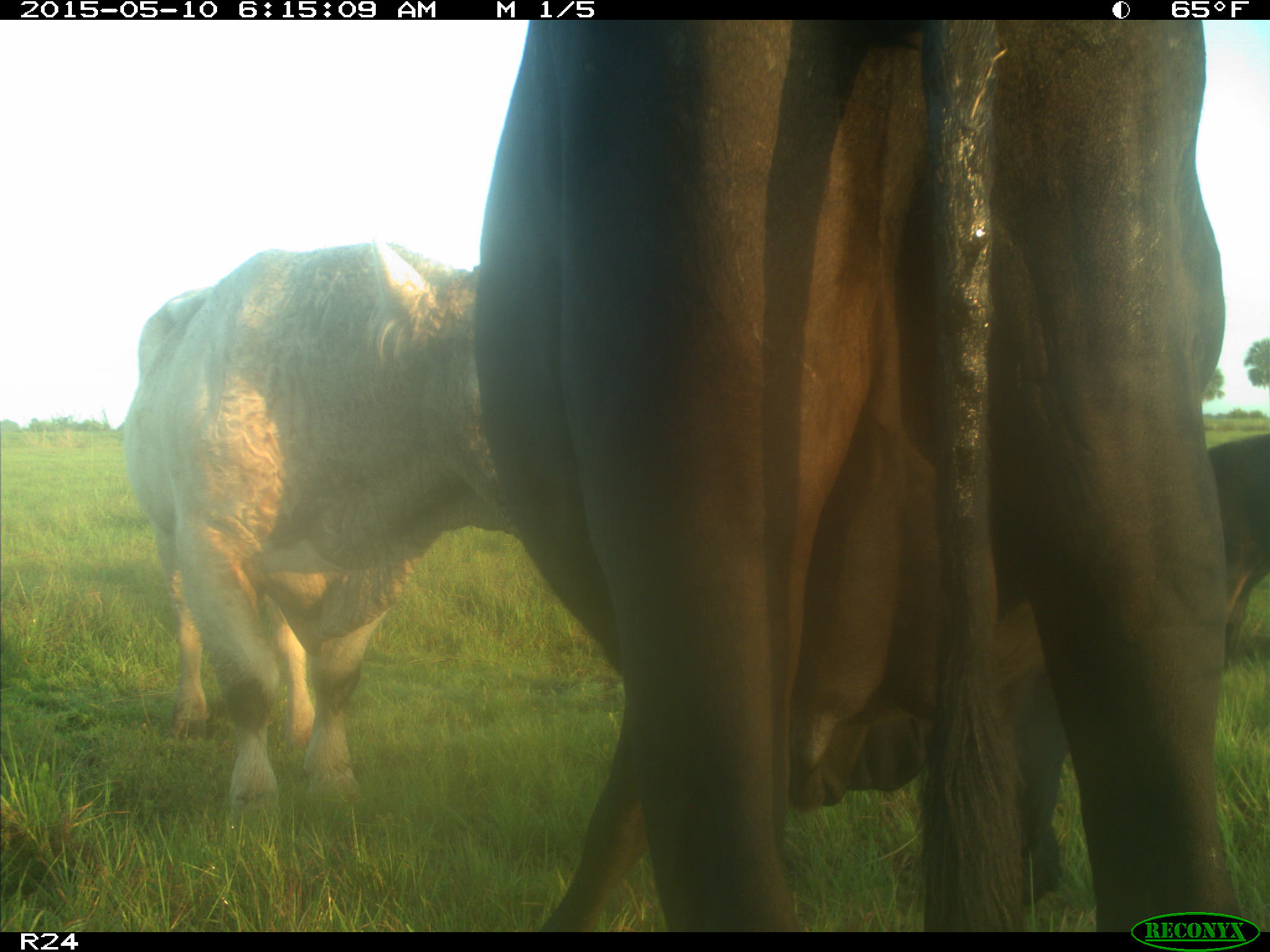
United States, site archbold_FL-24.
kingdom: Animalia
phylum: Chordata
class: Mammalia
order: Artiodactyla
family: Bovidae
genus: Bos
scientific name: Bos taurus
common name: domestic cow